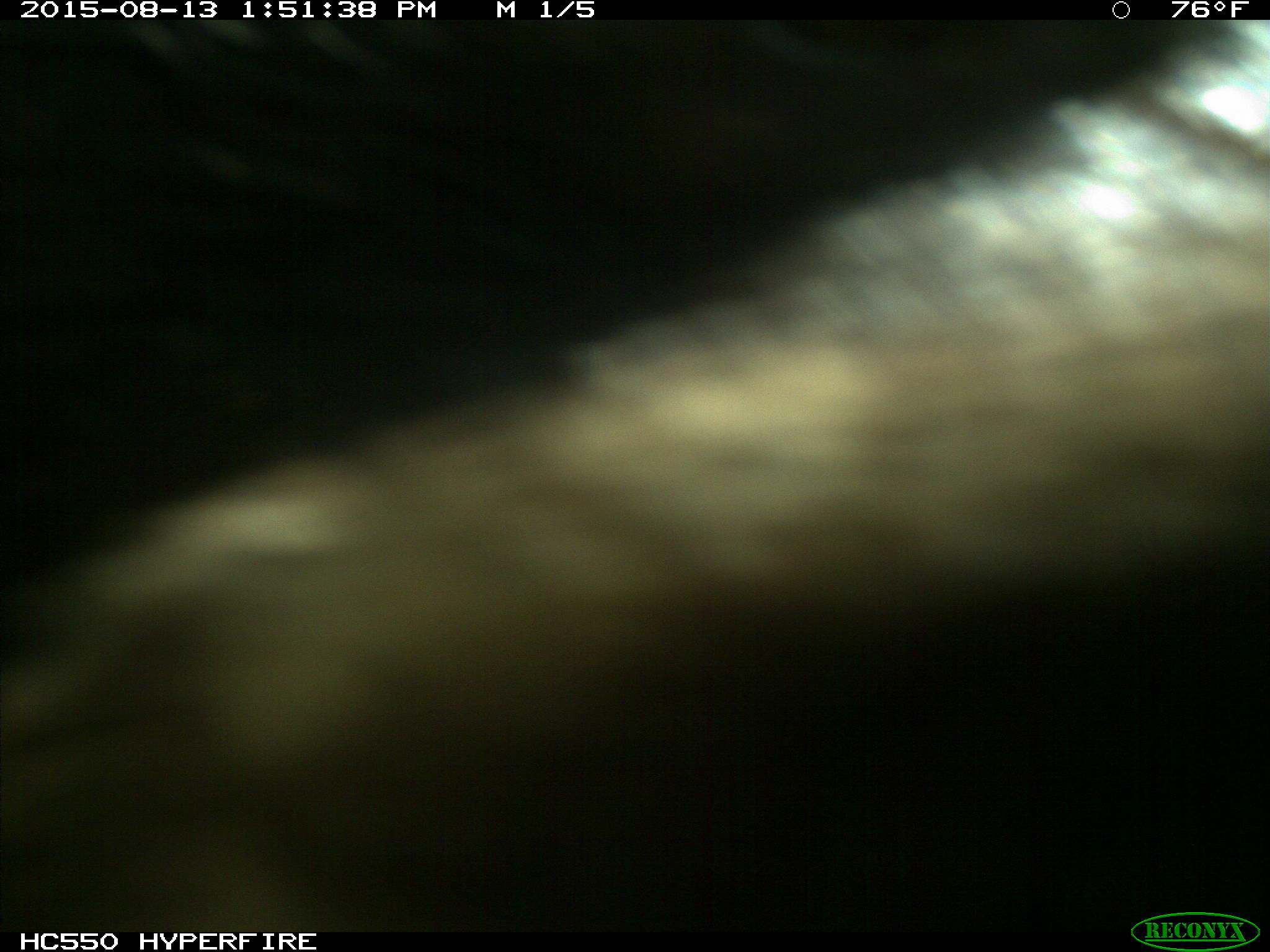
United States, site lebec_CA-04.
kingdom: Animalia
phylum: Chordata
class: Mammalia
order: Carnivora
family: Ursidae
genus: Ursus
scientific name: Ursus americanus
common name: american black bear